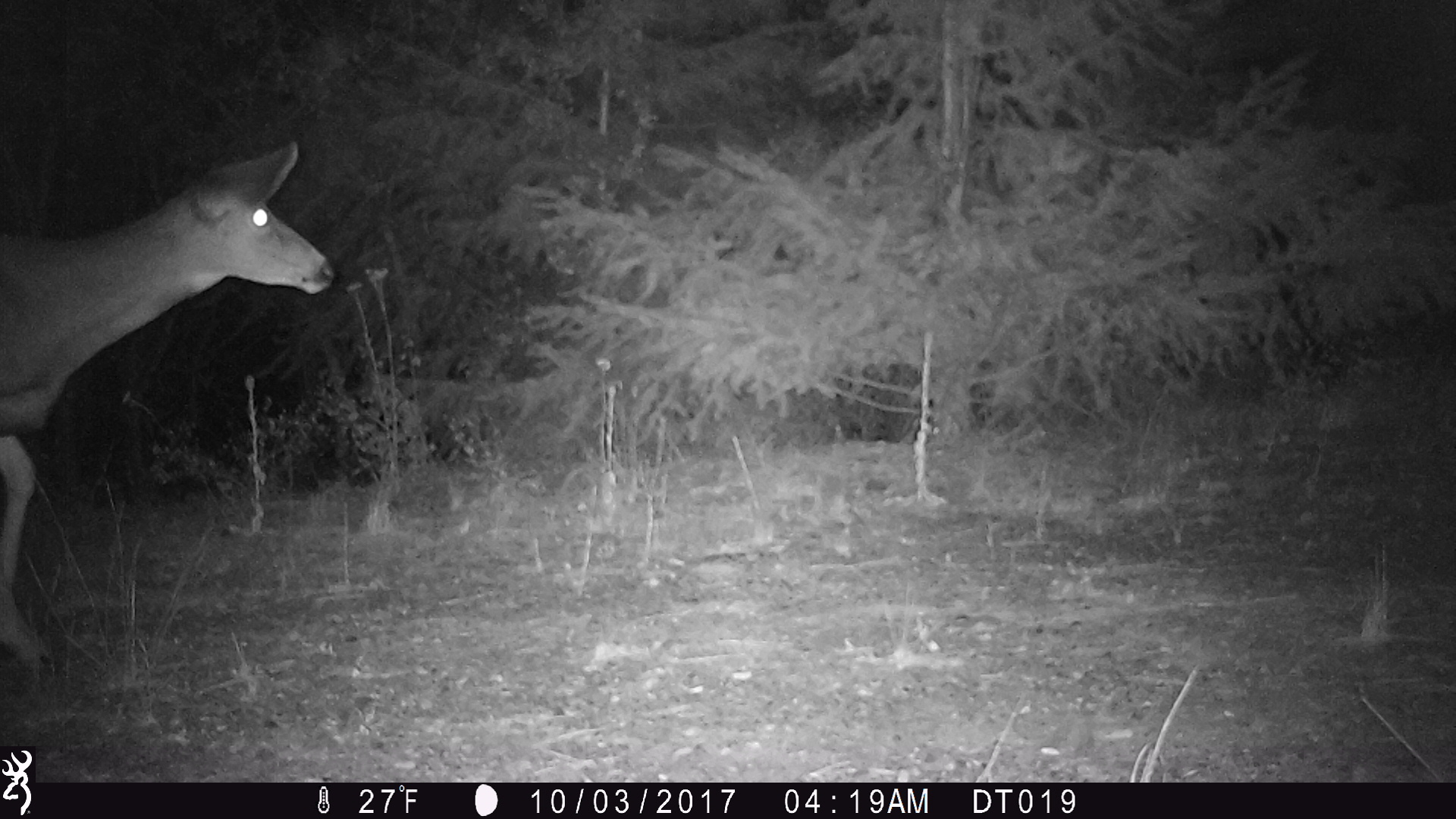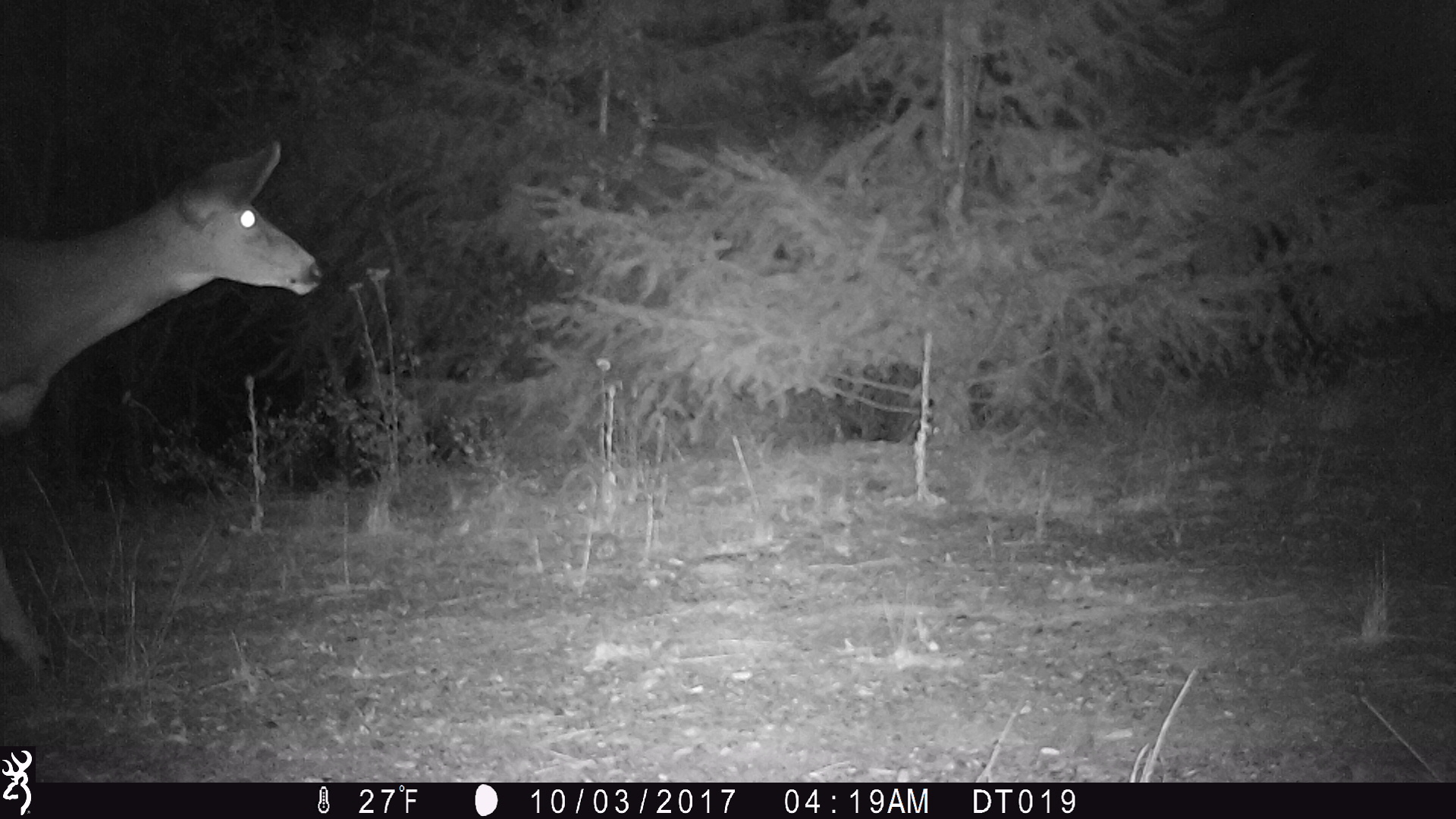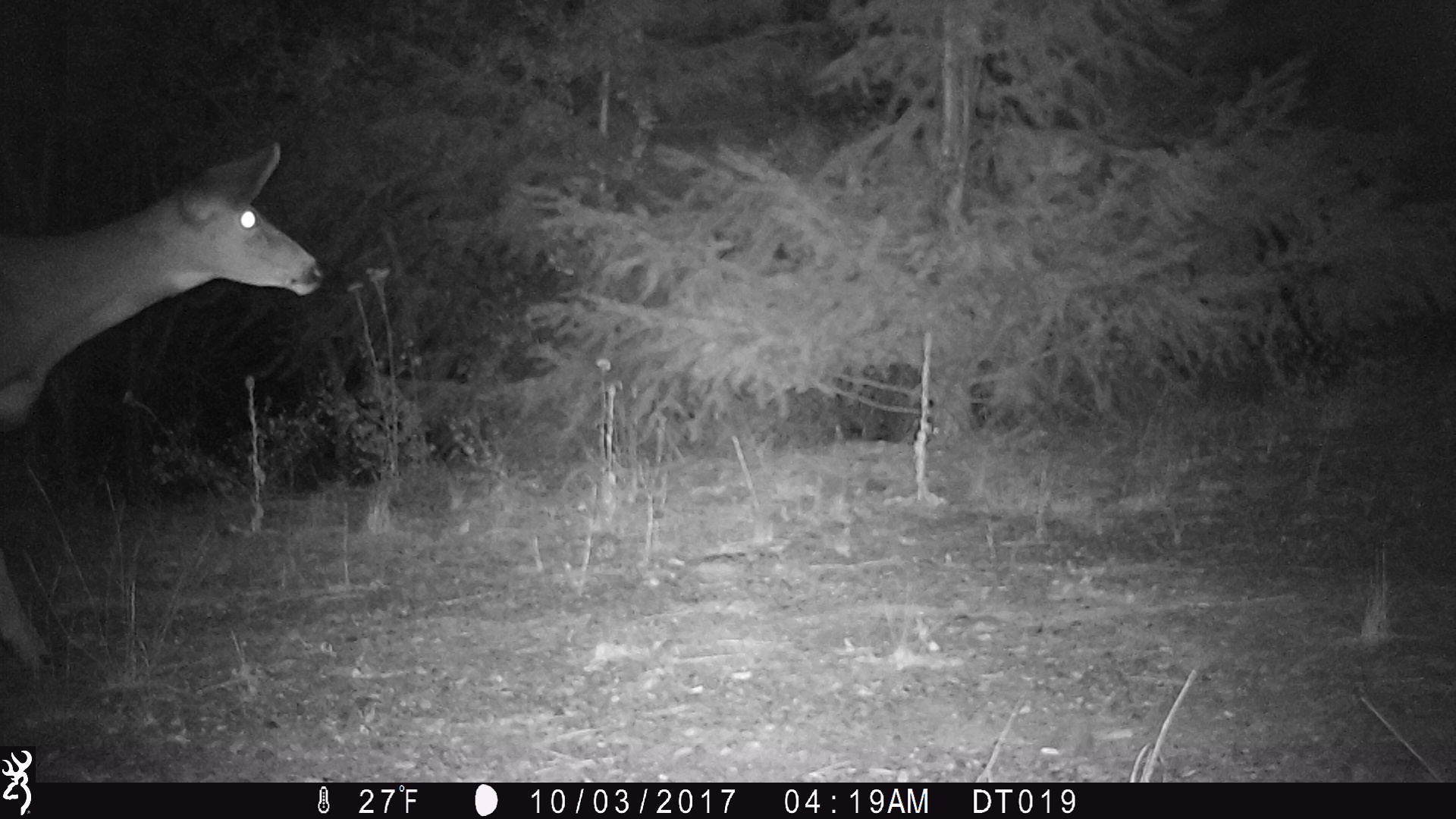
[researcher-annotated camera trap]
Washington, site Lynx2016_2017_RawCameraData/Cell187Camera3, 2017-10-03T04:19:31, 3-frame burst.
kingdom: Animalia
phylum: Chordata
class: Mammalia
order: Artiodactyla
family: Cervidae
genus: Odocoileus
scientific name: Odocoileus hemionus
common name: mule deer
Odocoileus hemionus (mule deer). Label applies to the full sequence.